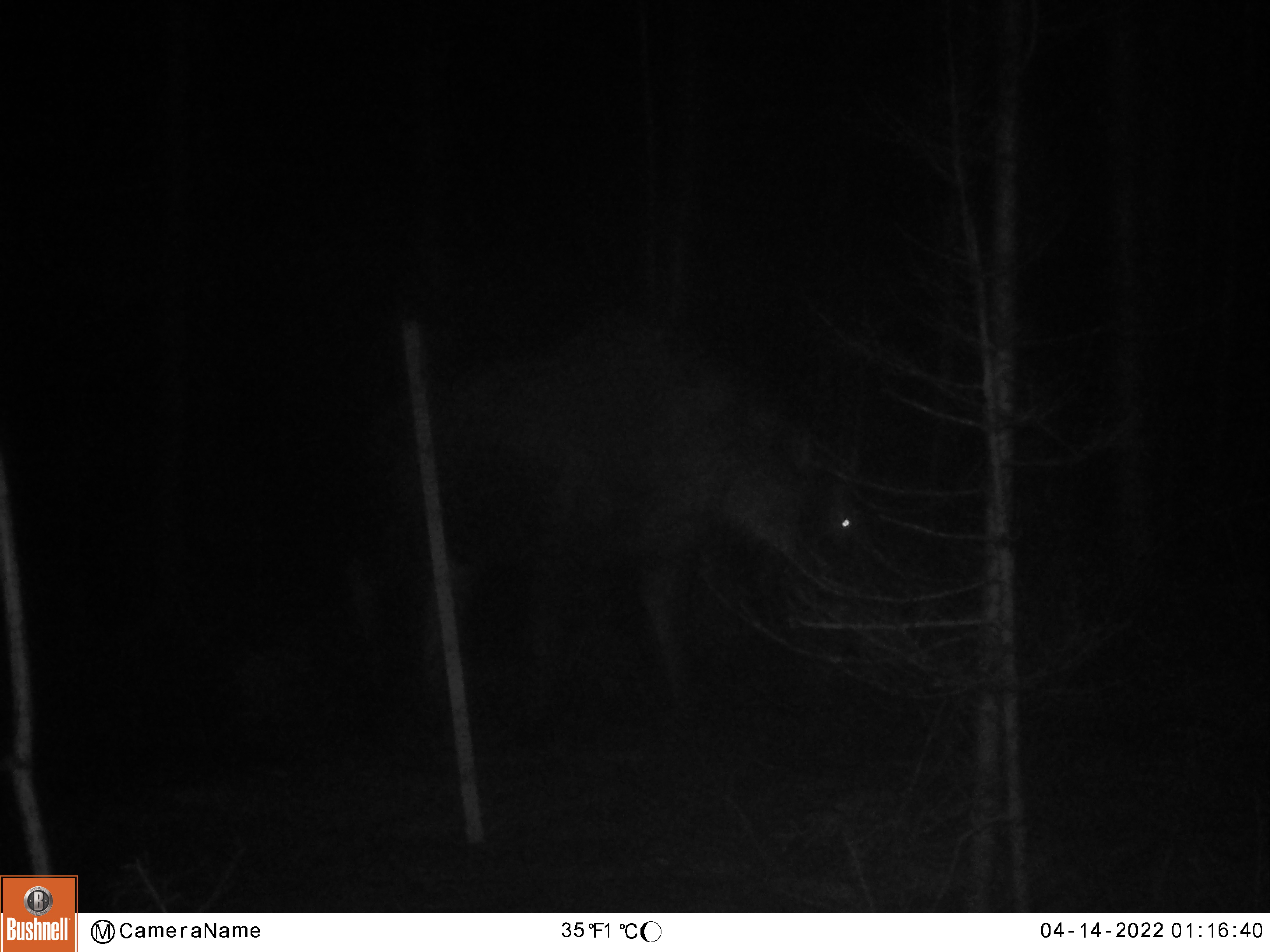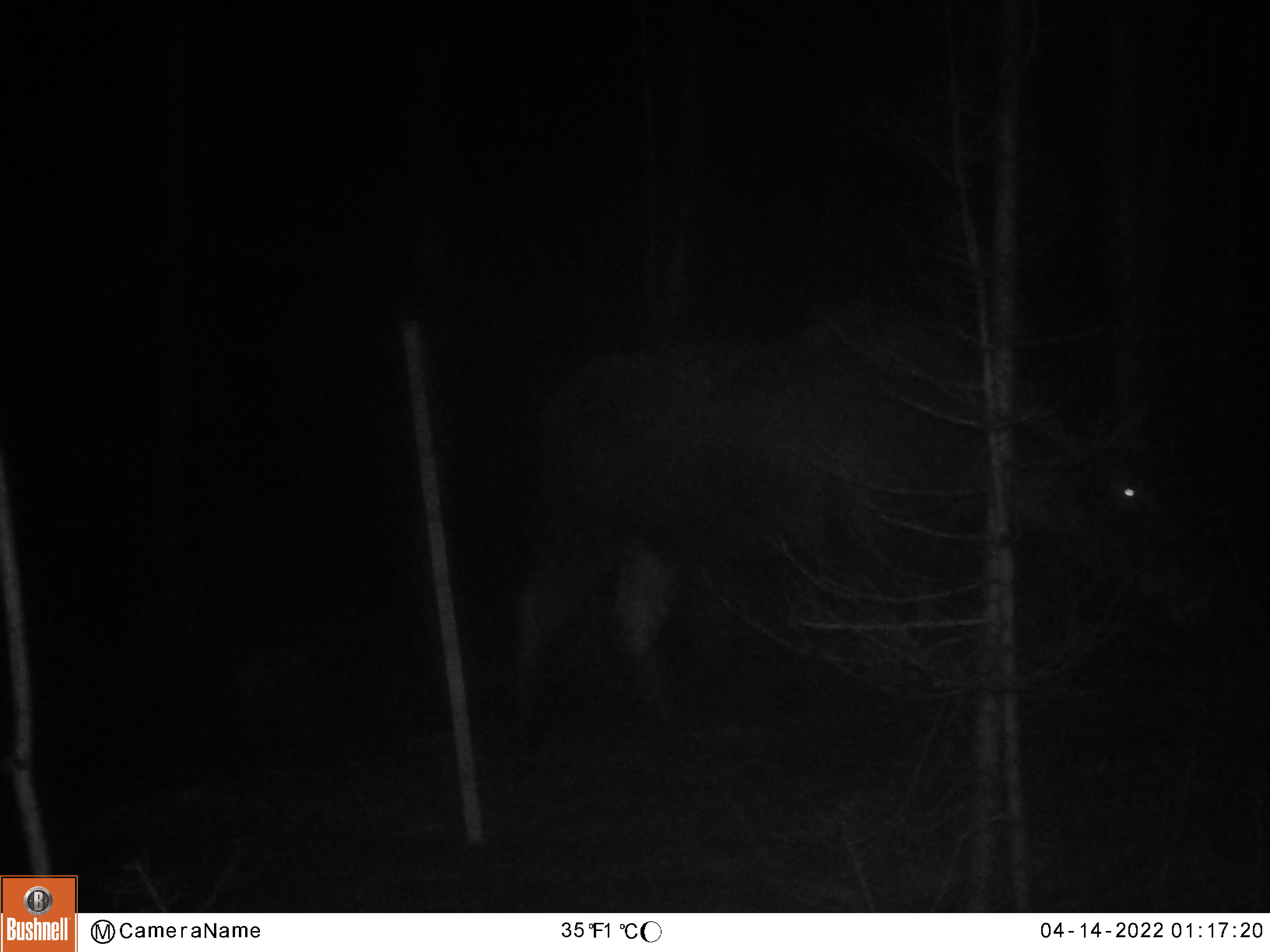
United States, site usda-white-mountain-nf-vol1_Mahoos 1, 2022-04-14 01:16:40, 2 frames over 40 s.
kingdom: Animalia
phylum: Chordata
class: Mammalia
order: Artiodactyla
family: Cervidae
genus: Alces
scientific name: Alces alces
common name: moose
Moose (Alces alces).